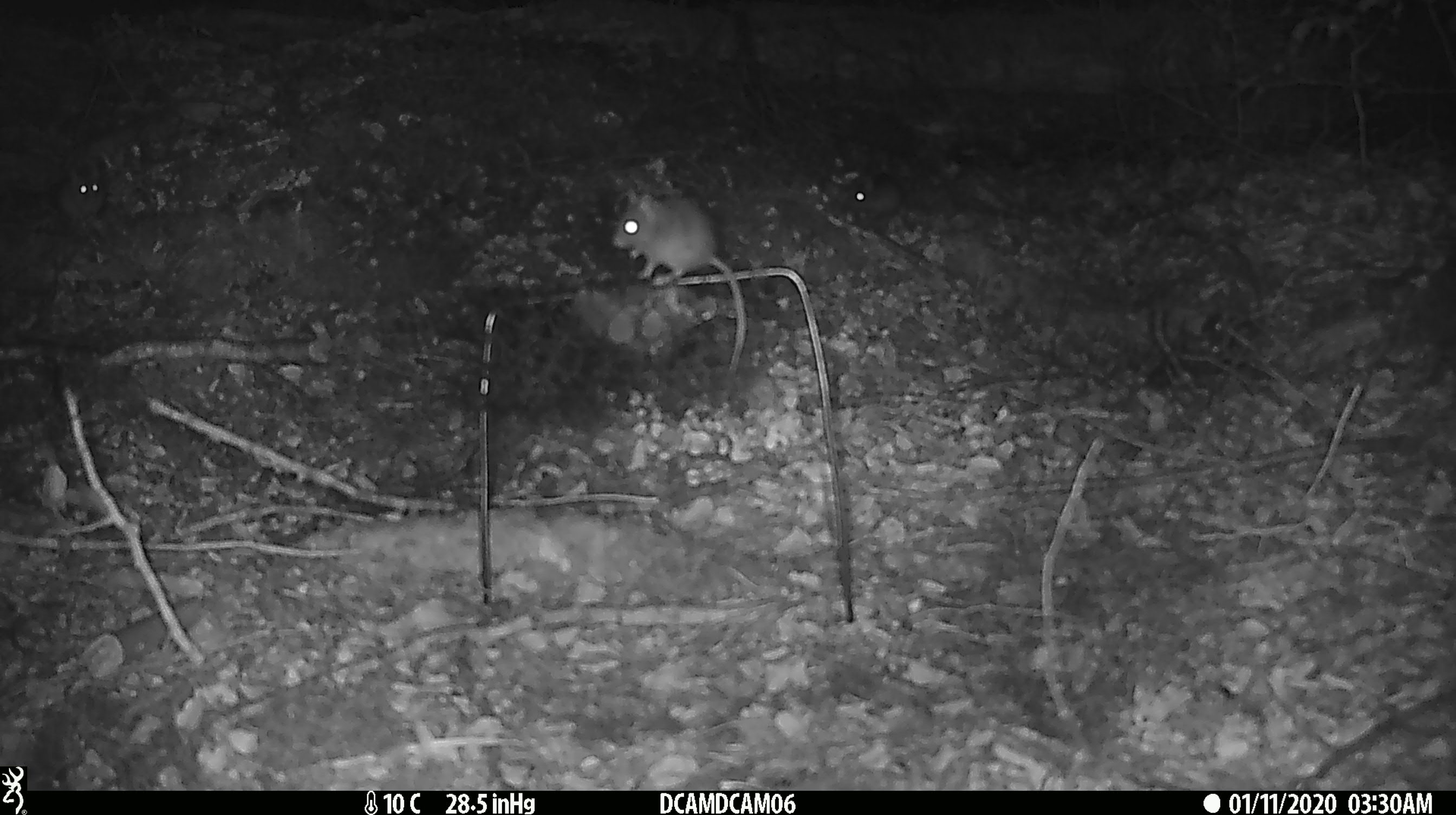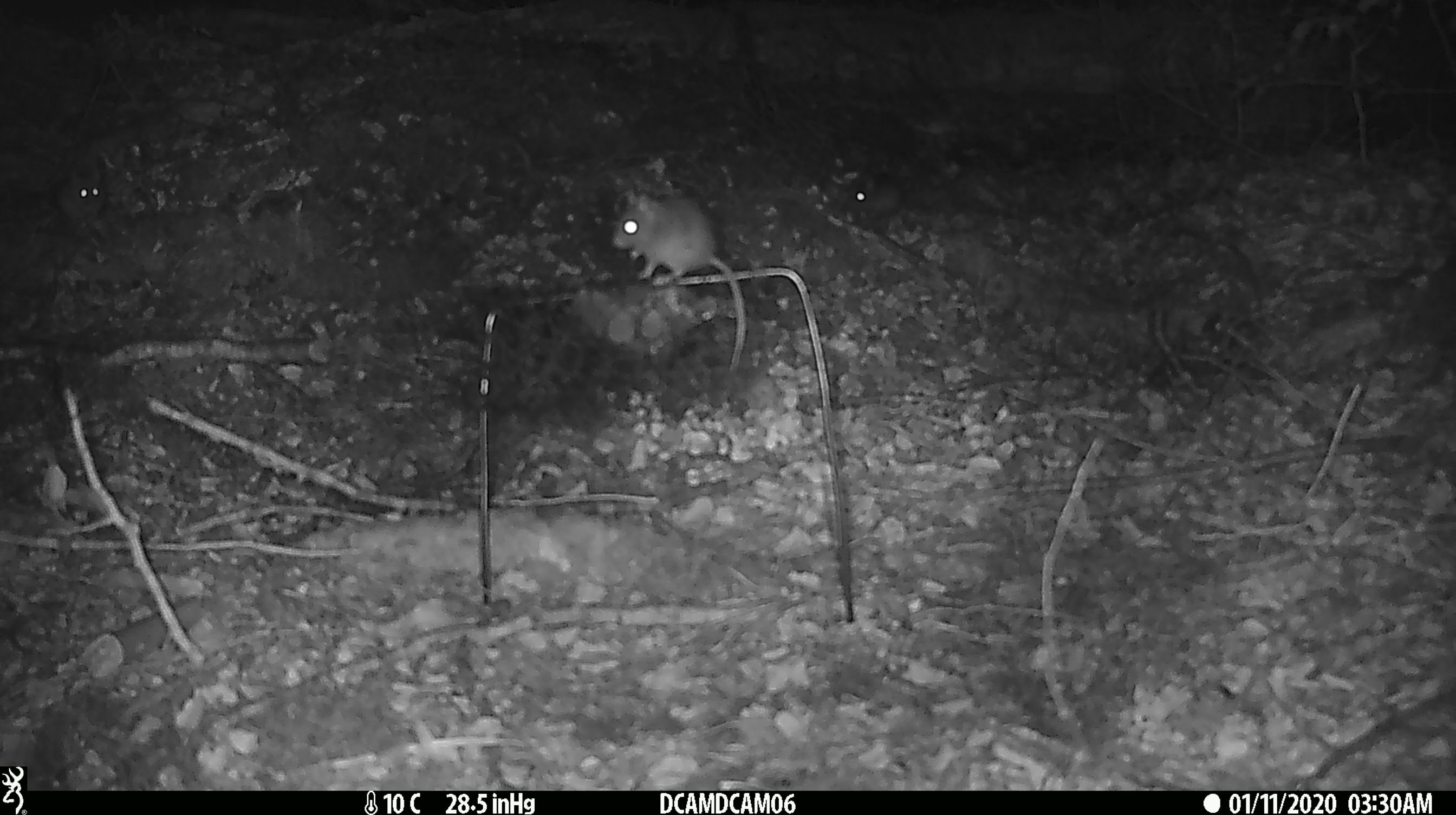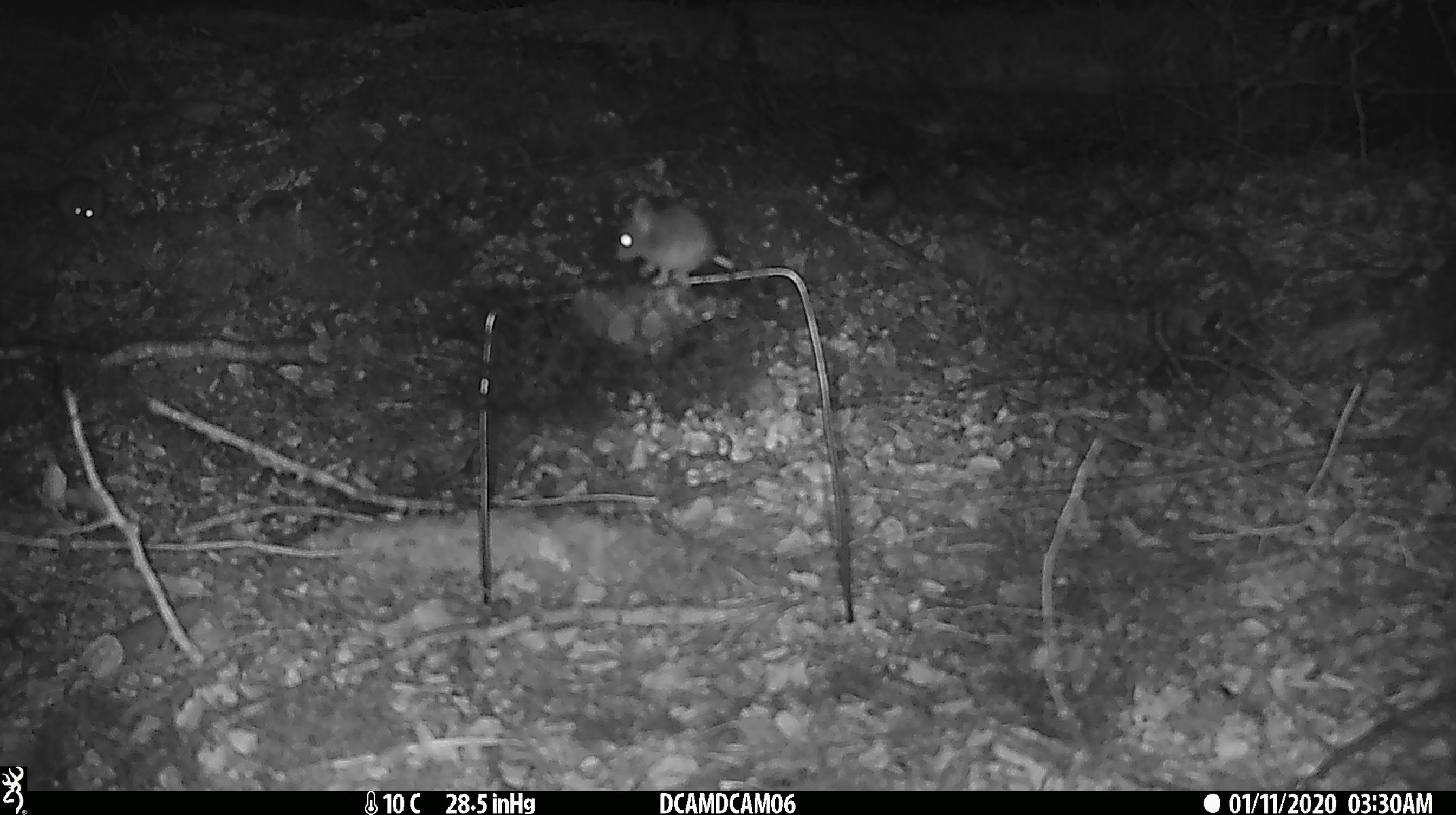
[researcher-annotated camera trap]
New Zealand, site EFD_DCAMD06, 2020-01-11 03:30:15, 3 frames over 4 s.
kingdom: Animalia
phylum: Chordata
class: Mammalia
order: Rodentia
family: Muridae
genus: Mus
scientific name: Mus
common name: mouse